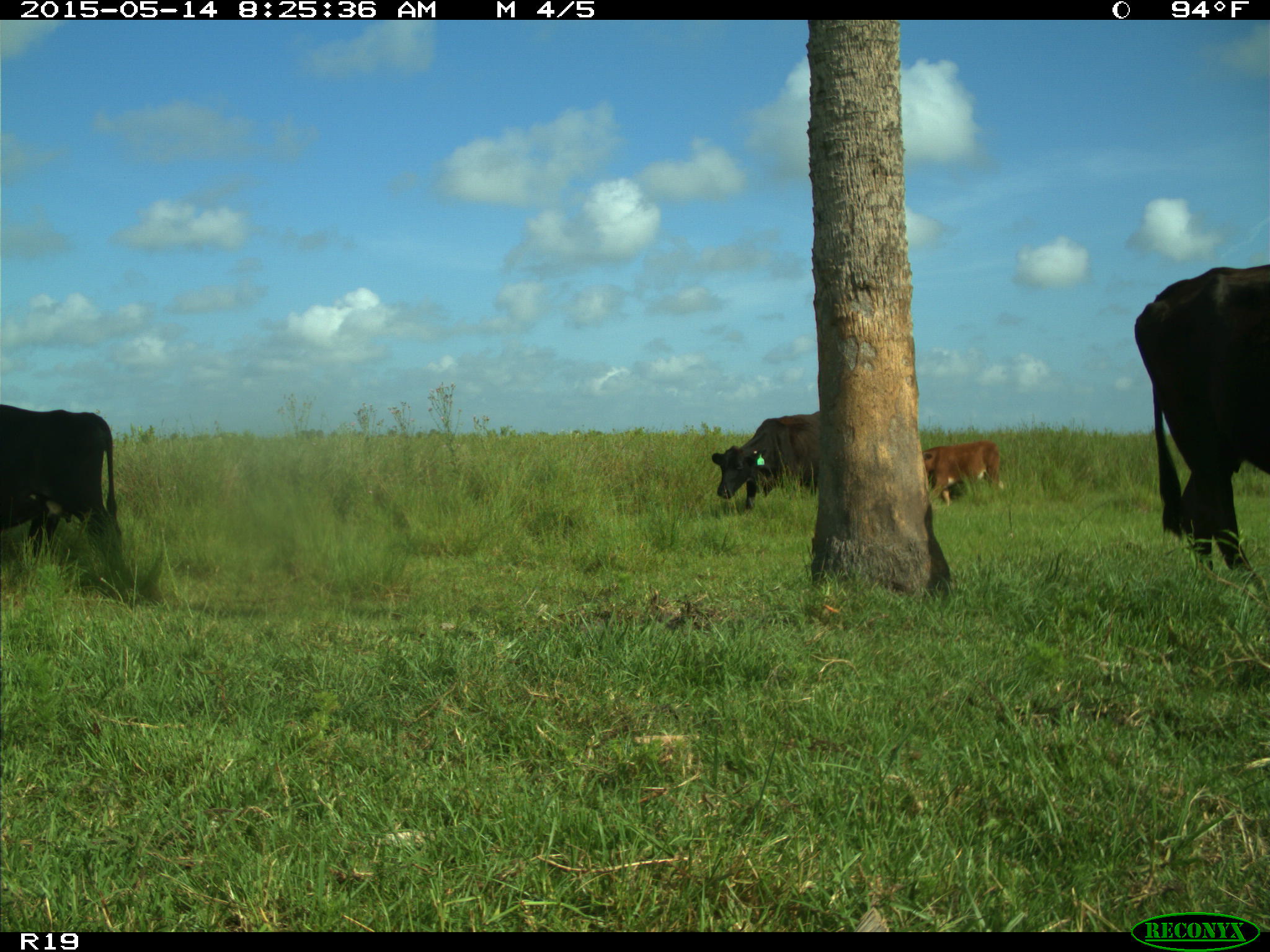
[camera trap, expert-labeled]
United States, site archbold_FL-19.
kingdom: Animalia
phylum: Chordata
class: Mammalia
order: Artiodactyla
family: Bovidae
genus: Bos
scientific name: Bos taurus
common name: domestic cow